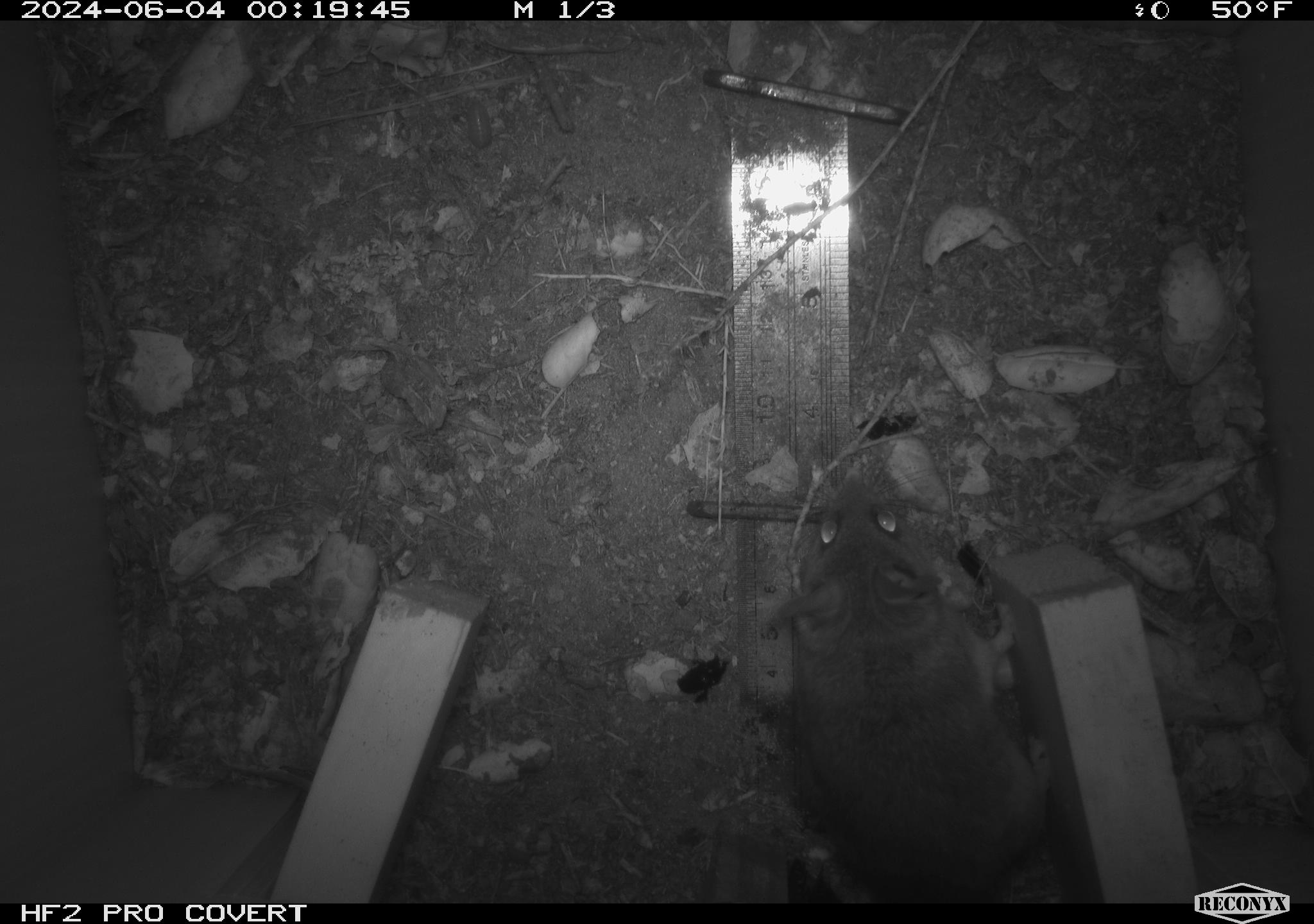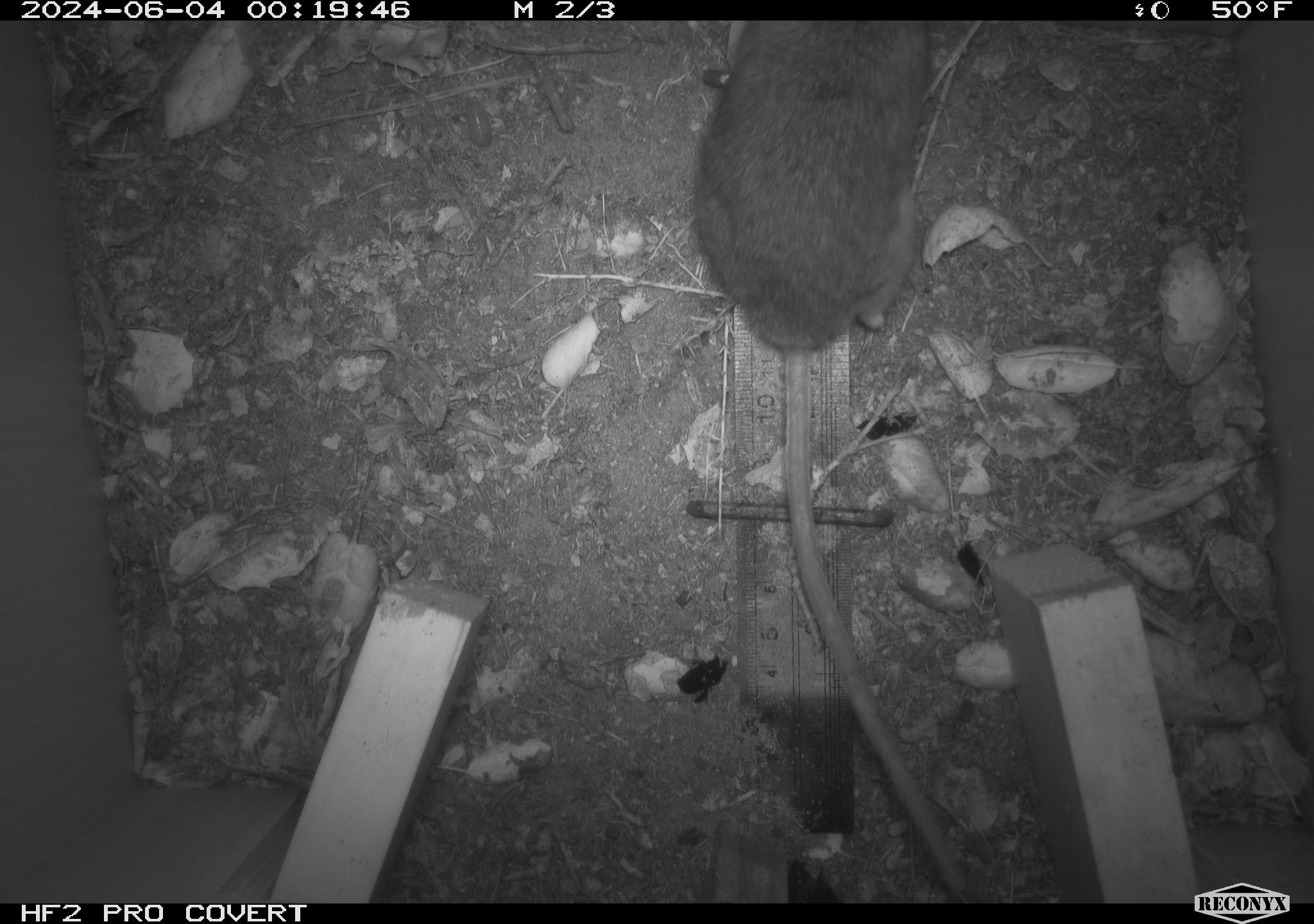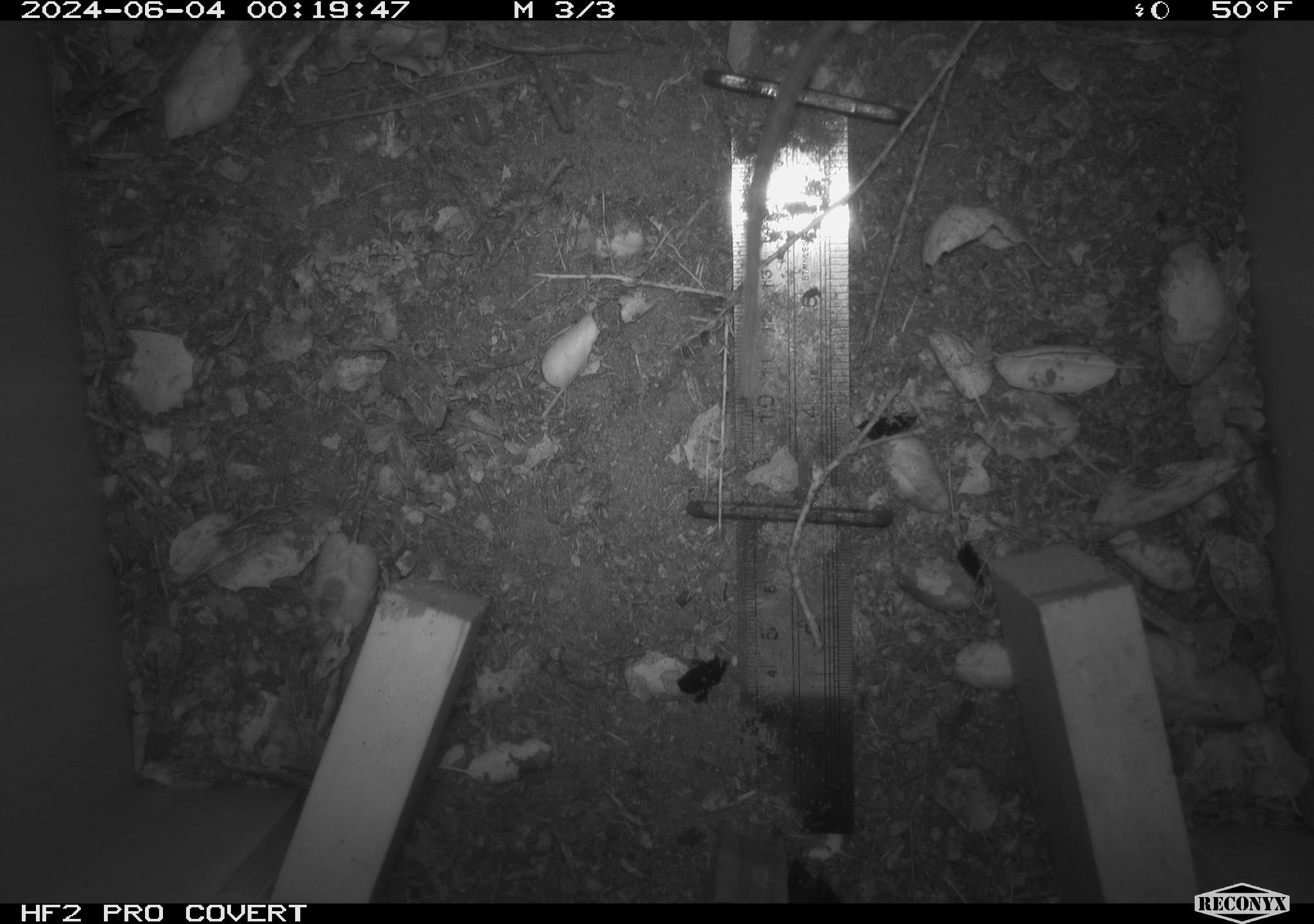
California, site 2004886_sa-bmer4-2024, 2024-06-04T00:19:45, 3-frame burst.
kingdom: Animalia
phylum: Chordata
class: Mammalia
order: Rodentia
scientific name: Rodentia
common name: mouse species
Mouse species (Rodentia).